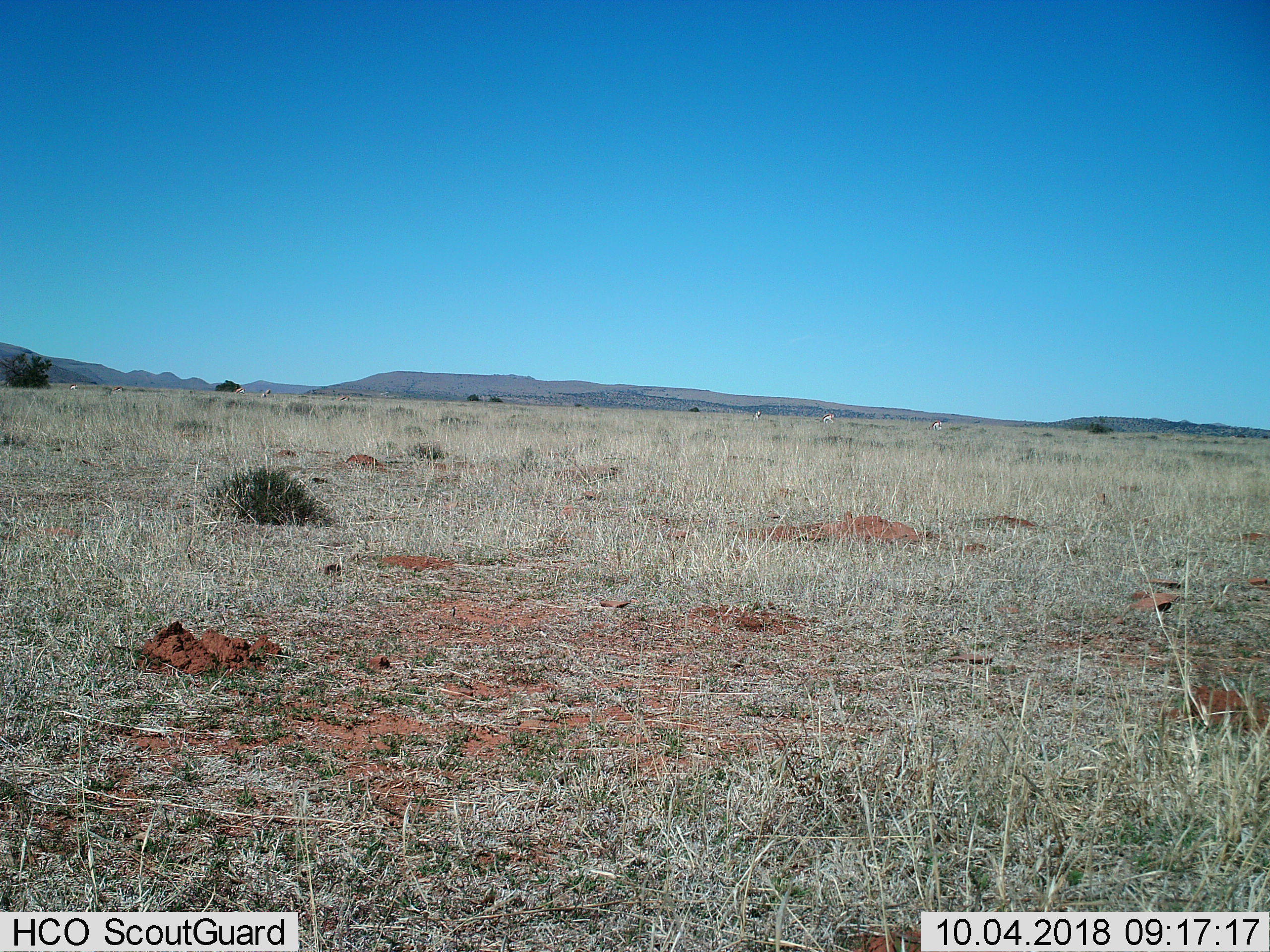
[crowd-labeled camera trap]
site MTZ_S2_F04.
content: unidentified animal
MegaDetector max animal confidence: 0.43